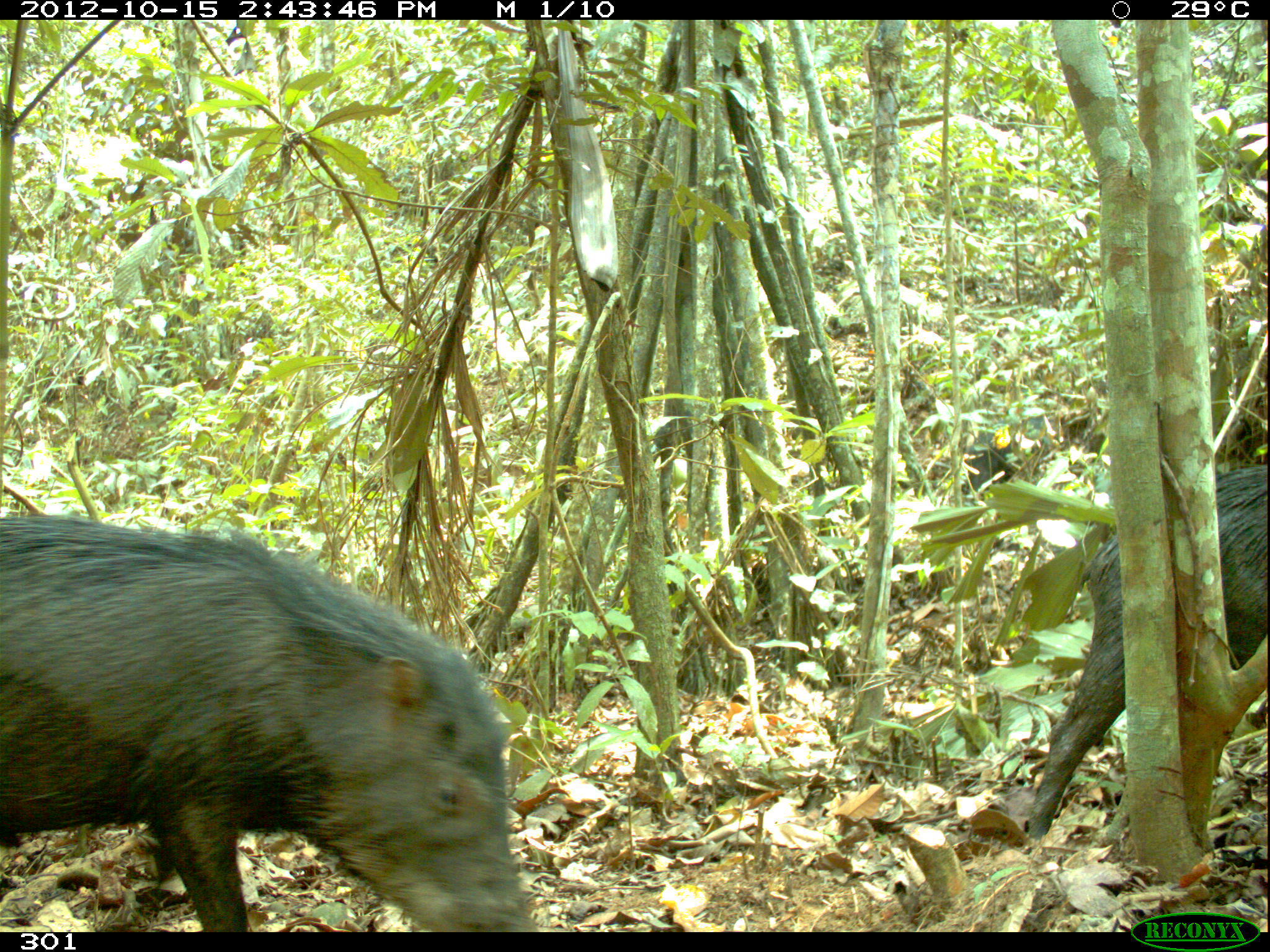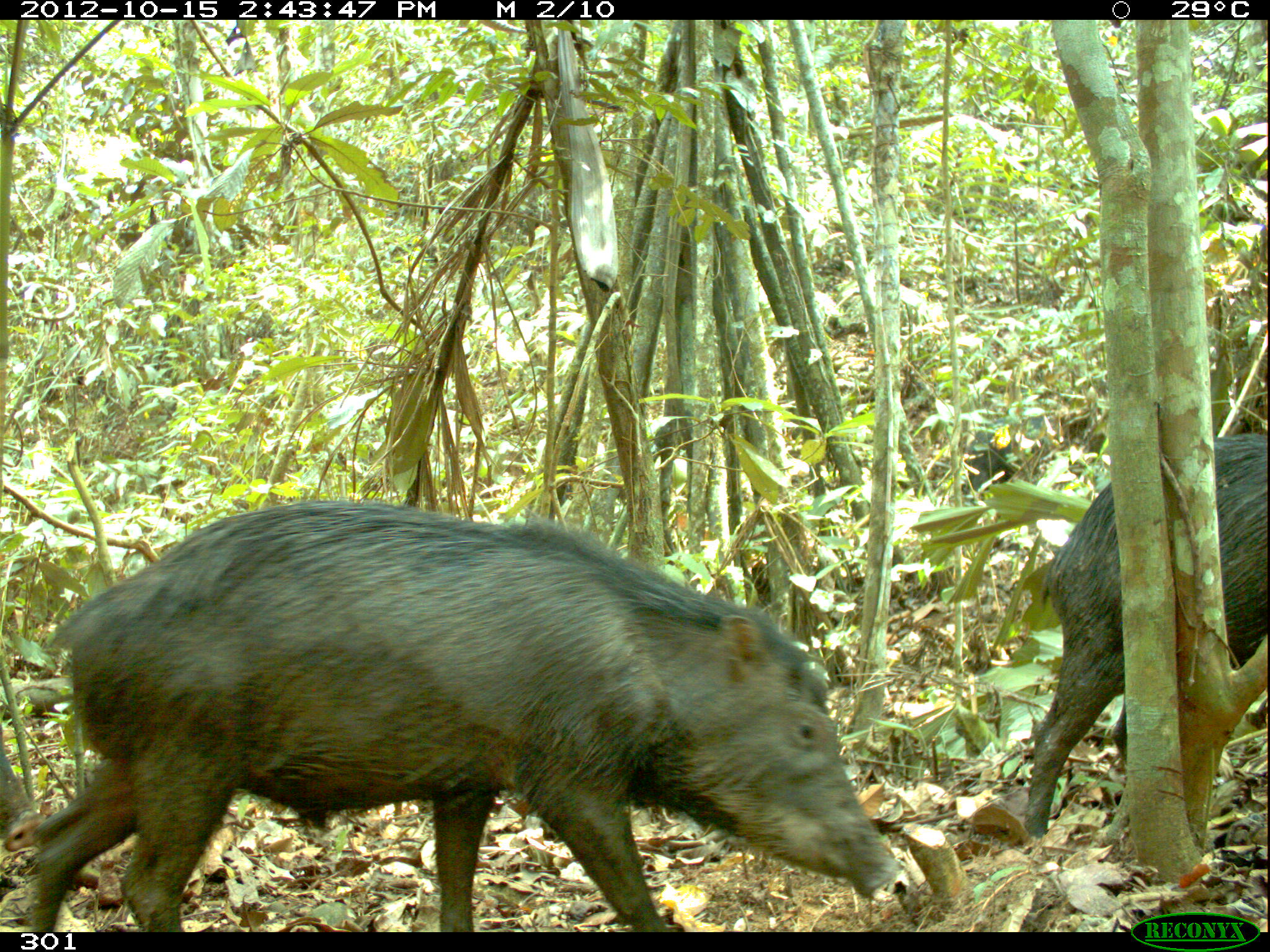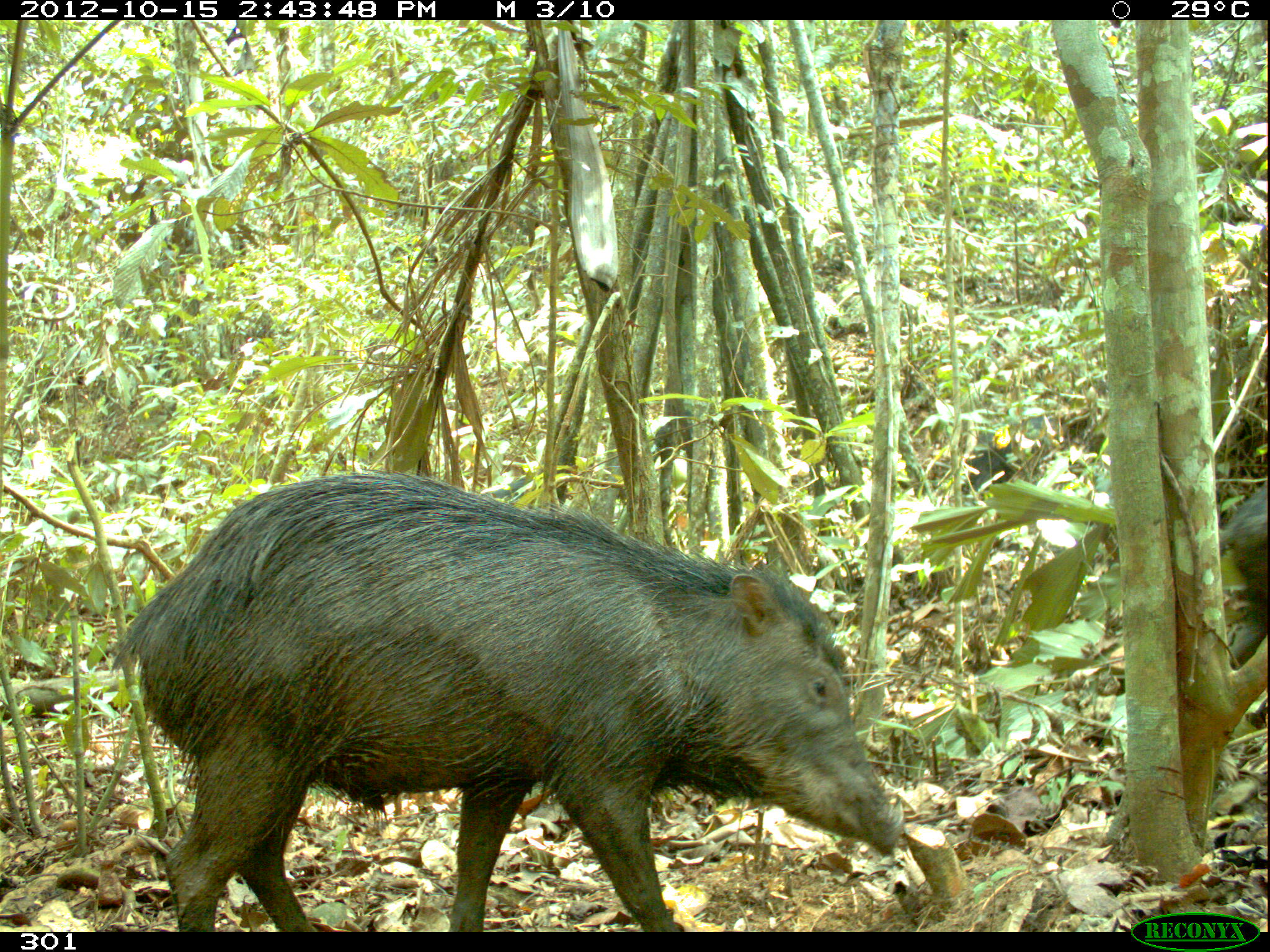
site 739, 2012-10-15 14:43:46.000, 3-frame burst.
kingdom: Animalia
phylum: Chordata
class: Mammalia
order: Artiodactyla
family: Tayassuidae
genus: Tayassu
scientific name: Tayassu pecari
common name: white-lipped peccary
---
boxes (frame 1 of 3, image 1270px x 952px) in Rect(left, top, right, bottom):
tayassu pecari: Rect(0, 501, 536, 932); Rect(1023, 468, 1267, 845); Rect(962, 406, 1080, 508)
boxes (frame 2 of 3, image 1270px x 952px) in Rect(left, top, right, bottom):
tayassu pecari: Rect(25, 481, 910, 931); Rect(1016, 436, 1267, 845); Rect(962, 414, 1073, 494); Rect(0, 706, 29, 862)